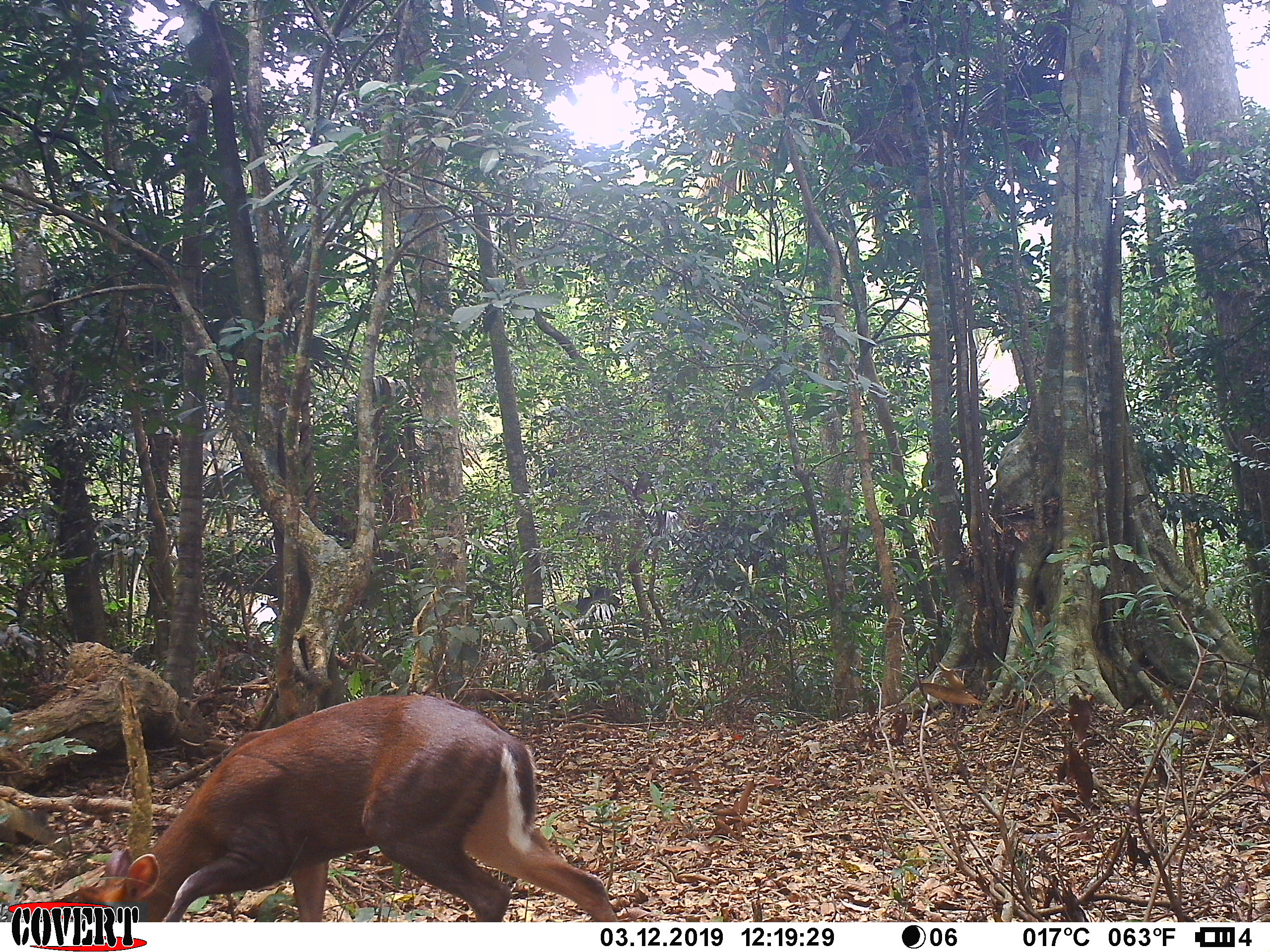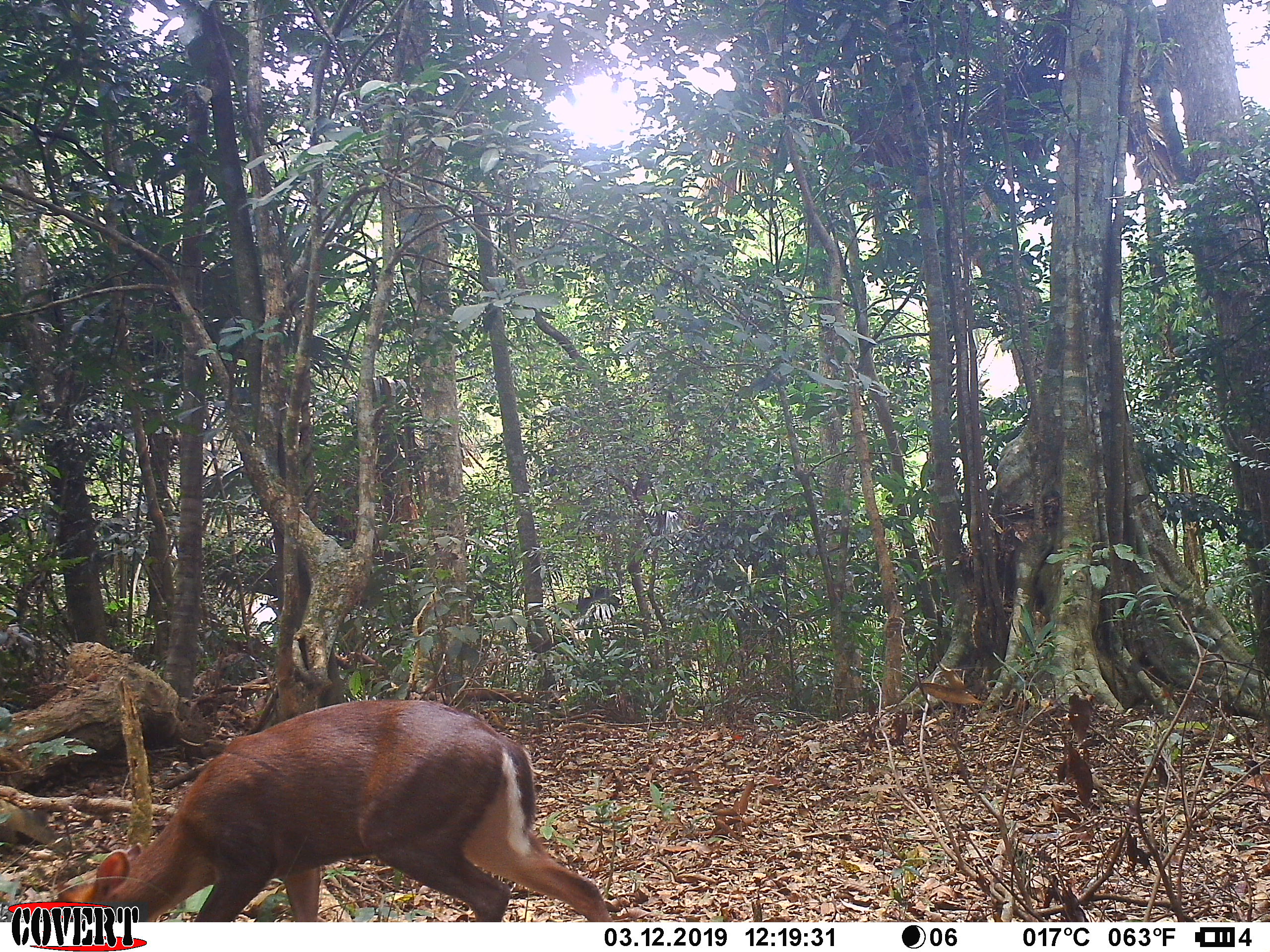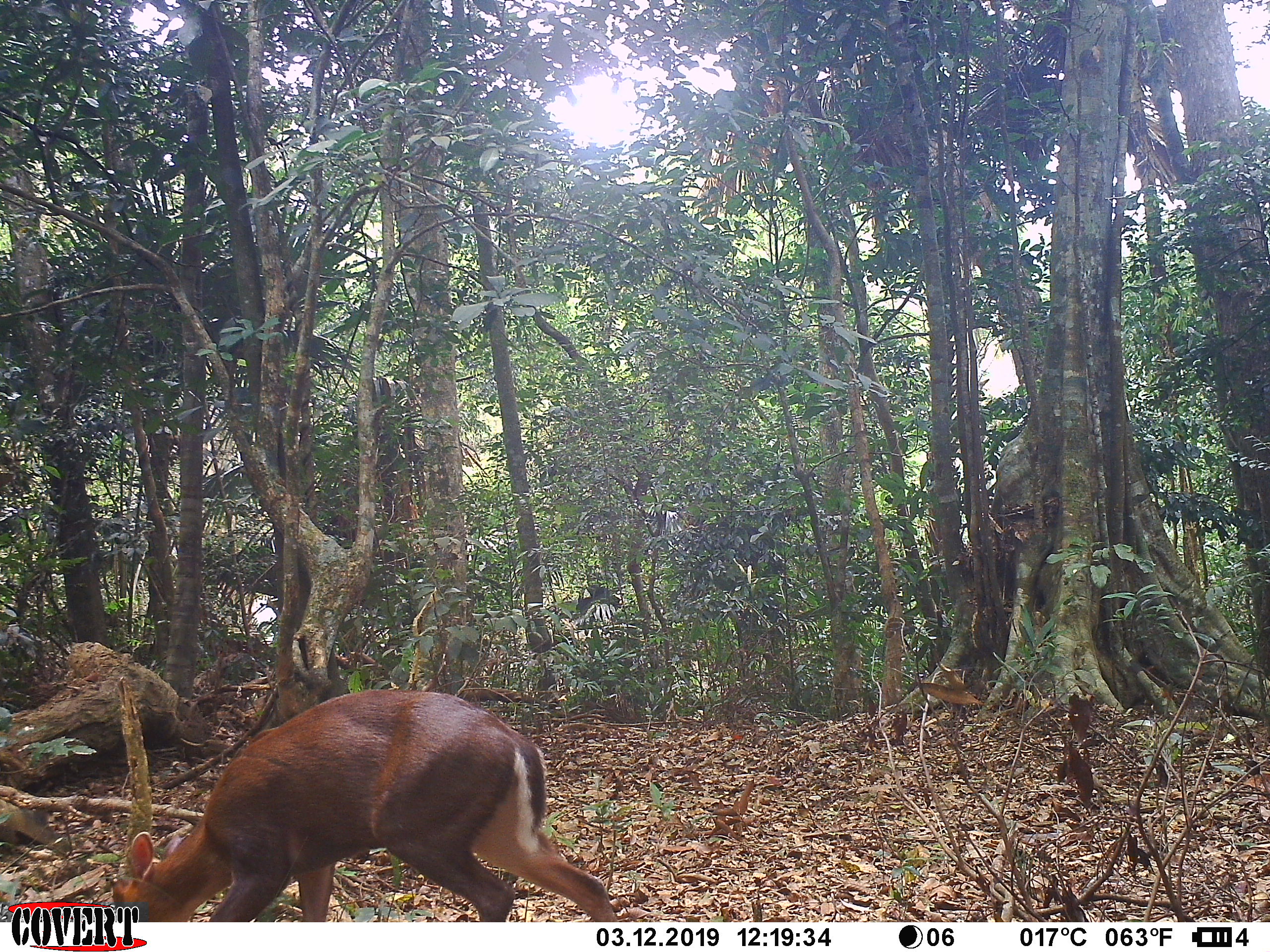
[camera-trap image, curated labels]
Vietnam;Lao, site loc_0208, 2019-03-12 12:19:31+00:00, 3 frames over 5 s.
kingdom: Animalia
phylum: Chordata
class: Mammalia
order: Artiodactyla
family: Cervidae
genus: Muntiacus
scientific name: Muntiacus rooseveltorum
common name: roosevelt's muntjac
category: roosevelts muntjac group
Roosevelts muntjac group (roosevelt's muntjac) (Muntiacus rooseveltorum). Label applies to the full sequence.